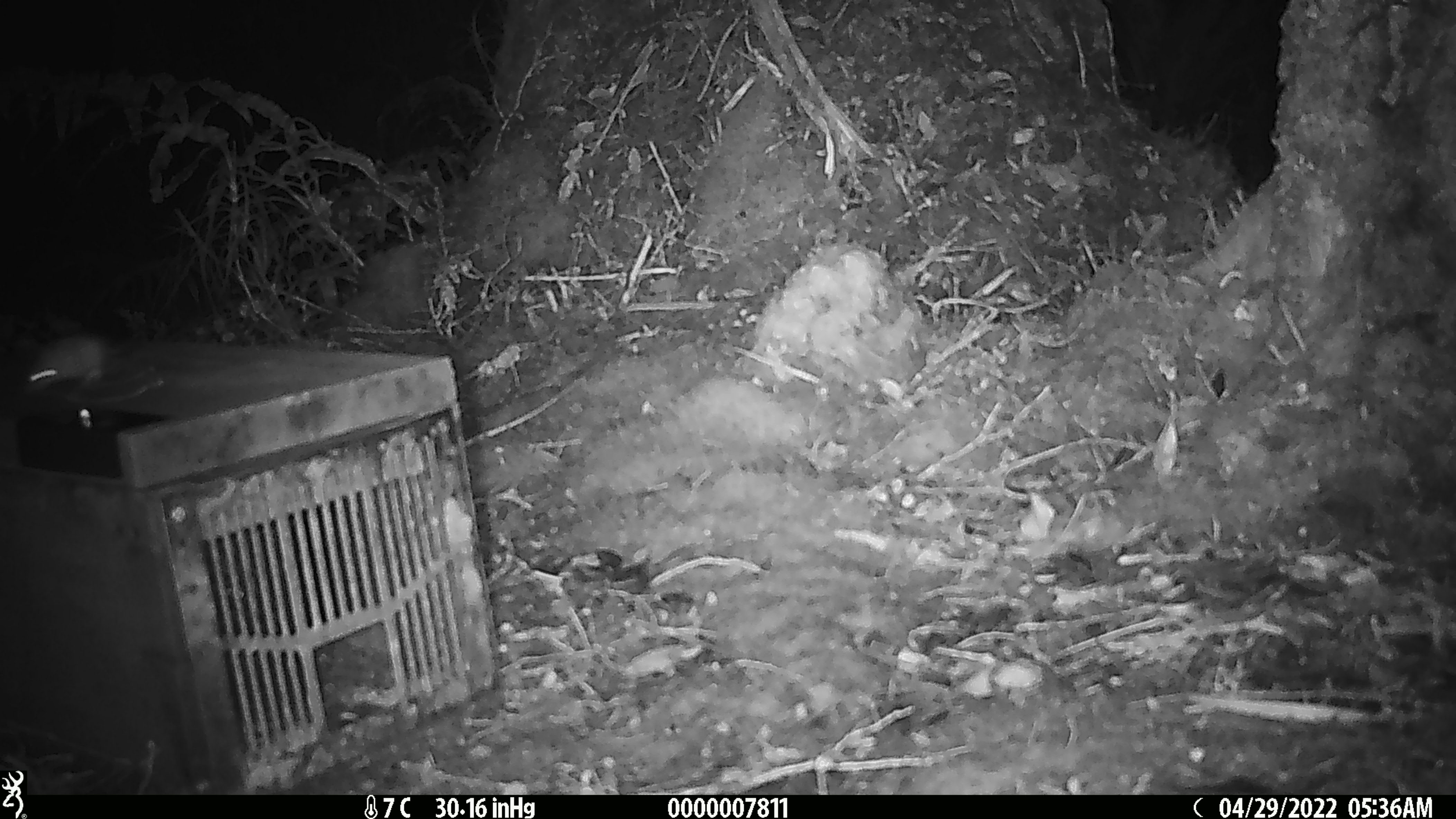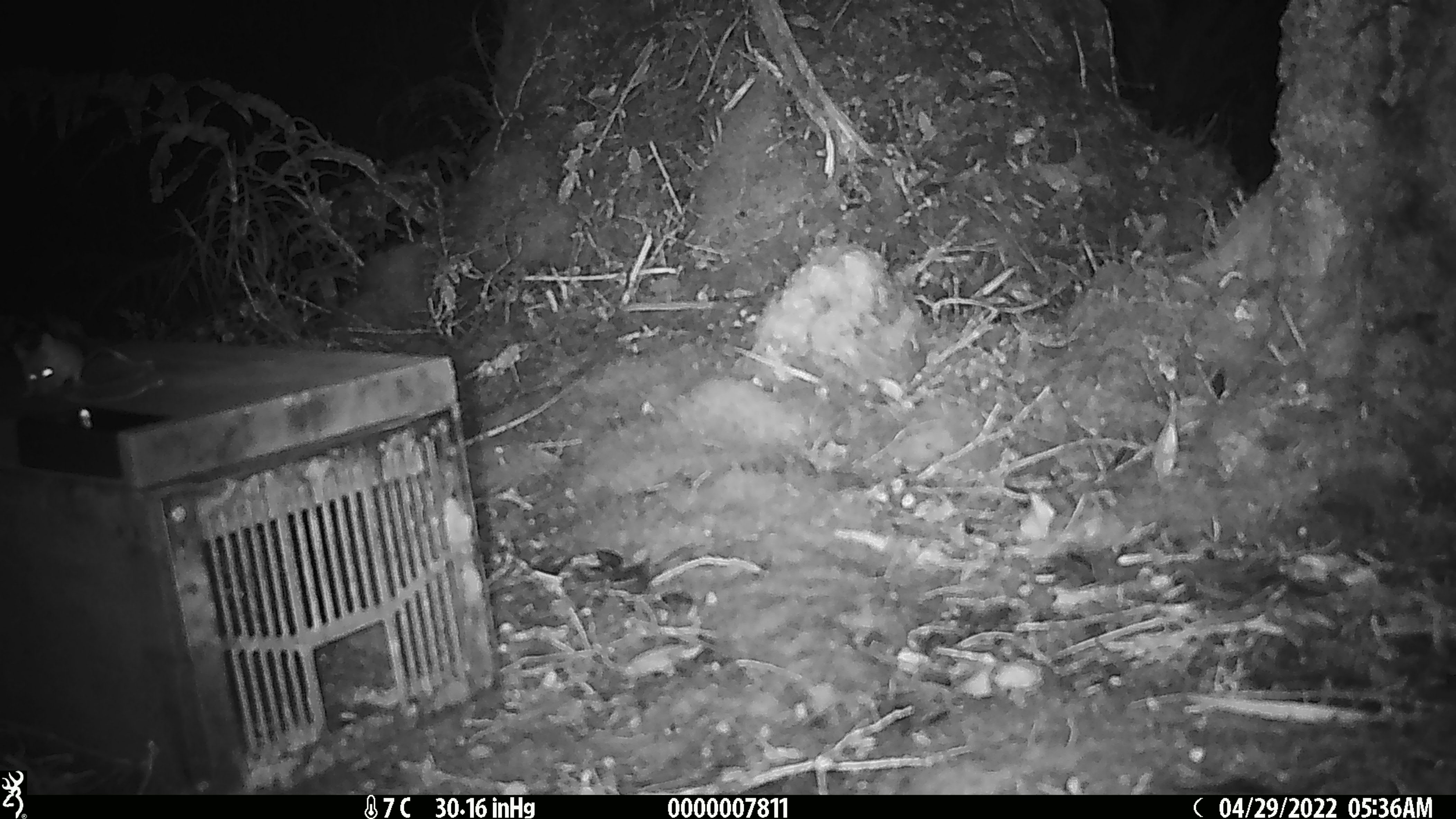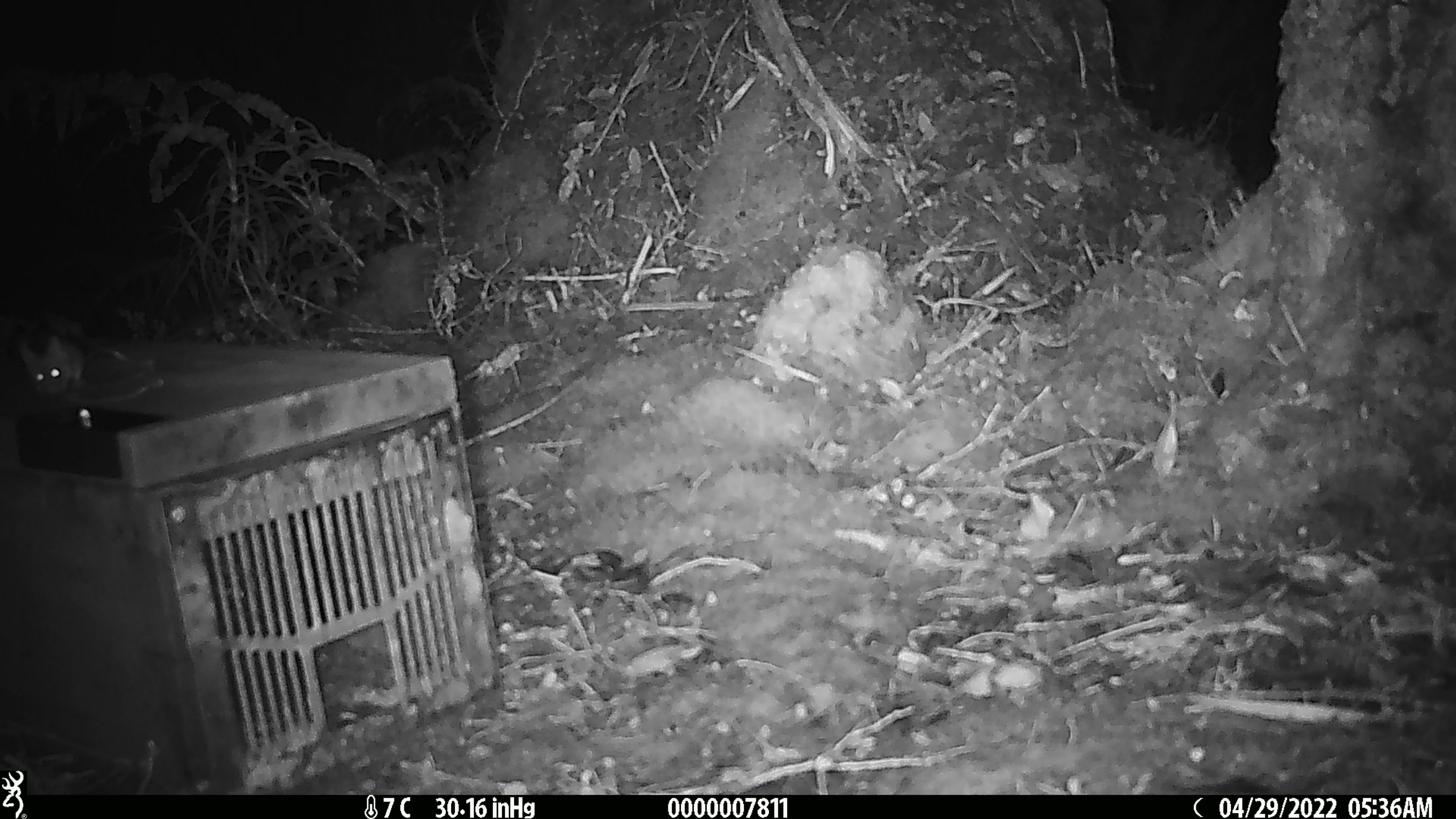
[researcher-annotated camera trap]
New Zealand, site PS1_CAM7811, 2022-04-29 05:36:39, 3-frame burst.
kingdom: Animalia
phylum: Chordata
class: Mammalia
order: Rodentia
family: Muridae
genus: Mus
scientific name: Mus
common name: mouse